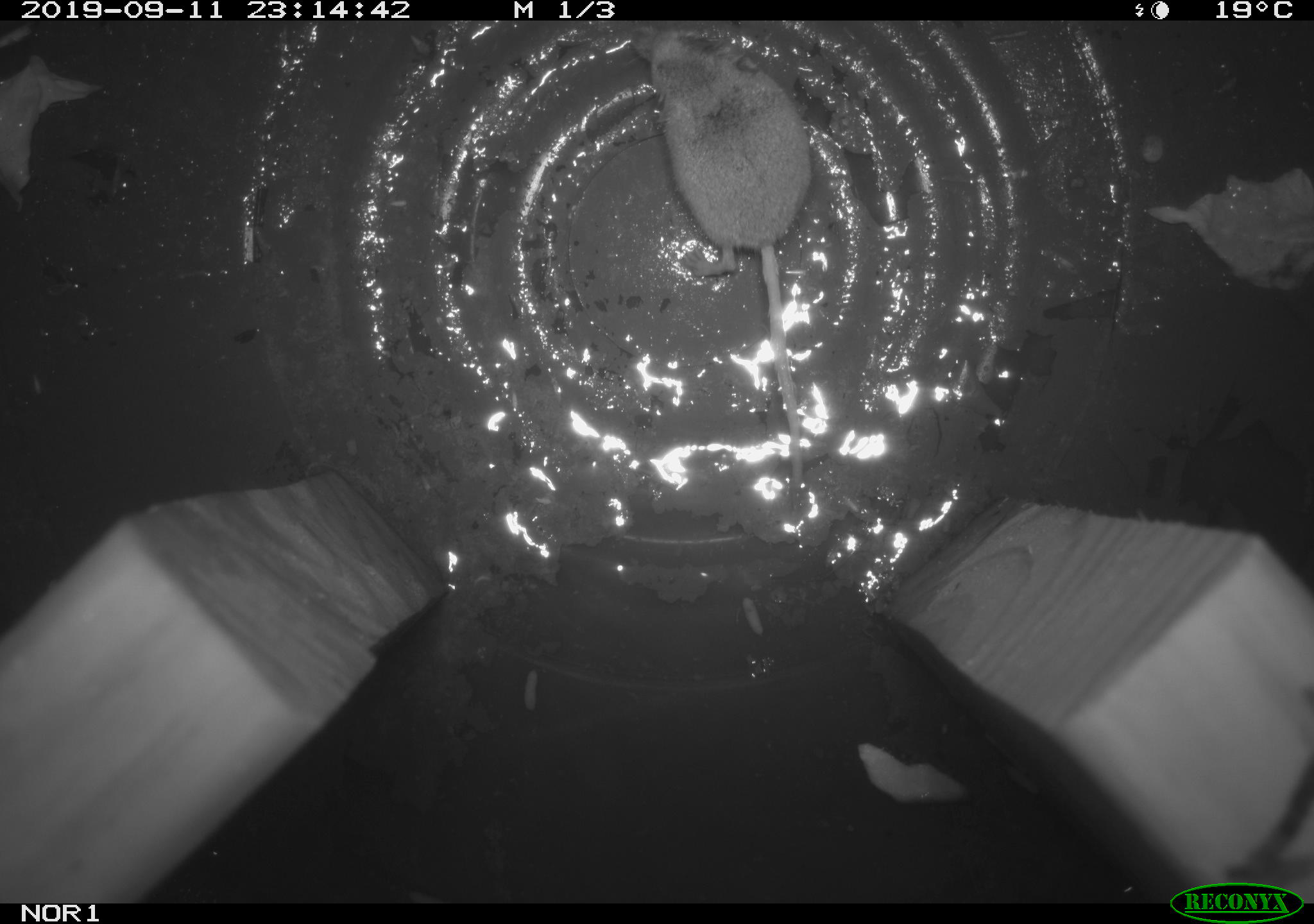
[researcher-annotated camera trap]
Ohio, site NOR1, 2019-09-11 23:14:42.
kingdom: Animalia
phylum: Chordata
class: Mammalia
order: Eulipotyphla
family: Soricidae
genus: Sorex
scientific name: Sorex cinereus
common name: masked shrew